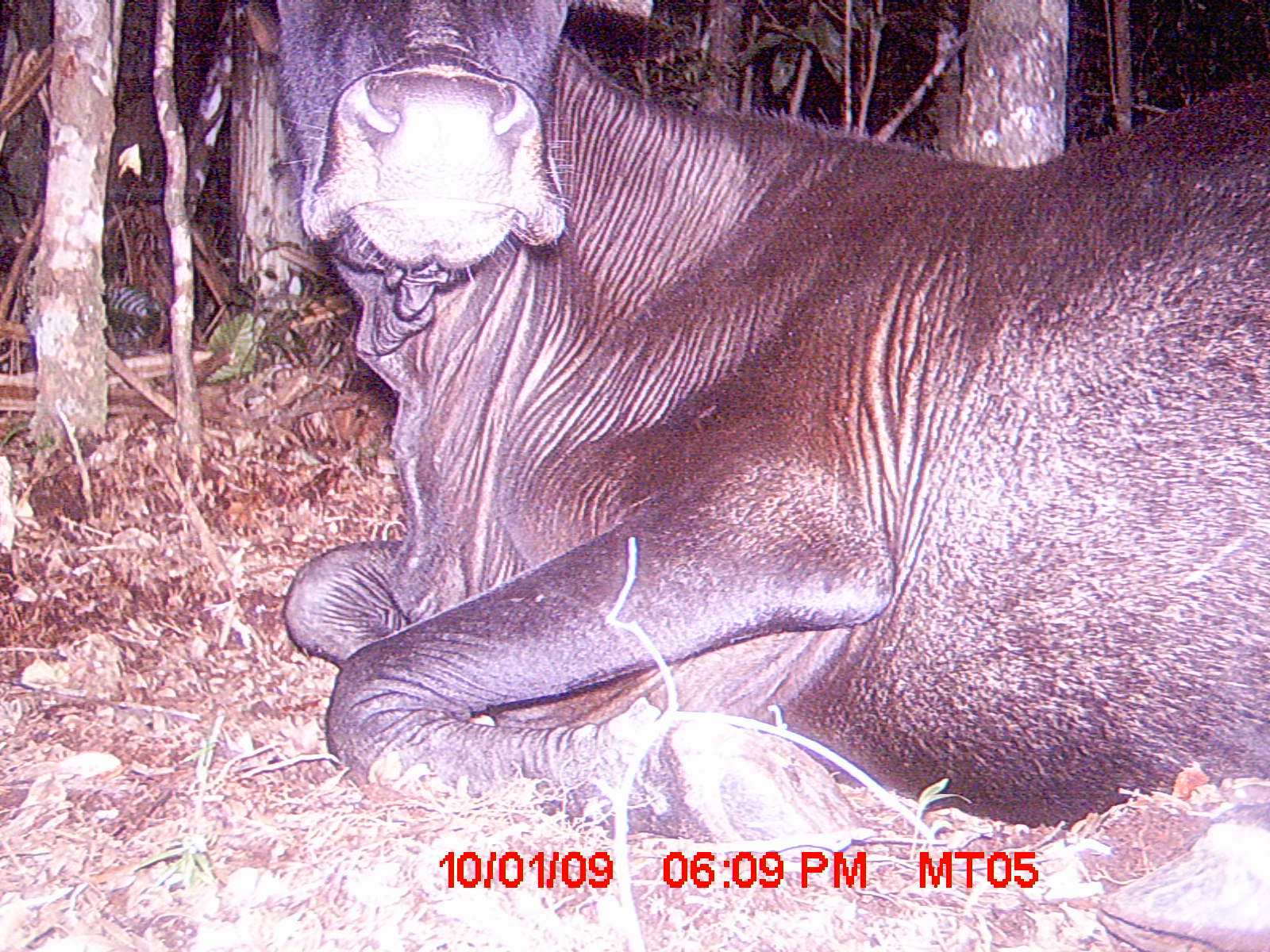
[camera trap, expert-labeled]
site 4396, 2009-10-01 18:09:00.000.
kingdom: Animalia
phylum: Chordata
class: Mammalia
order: Artiodactyla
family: Bovidae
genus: Bos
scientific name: Bos taurus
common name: domestic cattle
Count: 2.